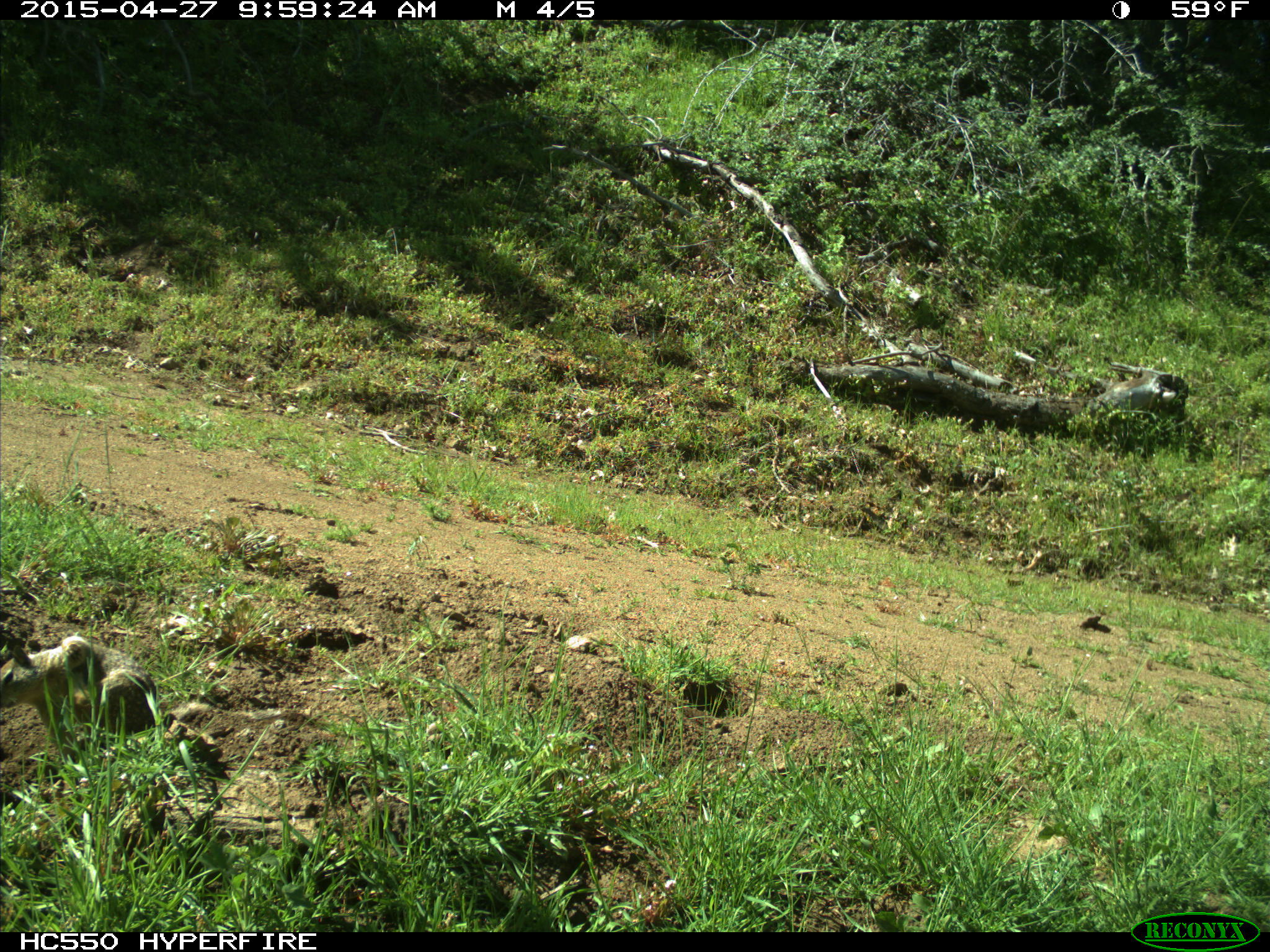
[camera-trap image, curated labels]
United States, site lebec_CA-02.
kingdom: Animalia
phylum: Chordata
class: Mammalia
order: Rodentia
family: Sciuridae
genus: Otospermophilus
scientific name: Otospermophilus beecheyi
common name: california ground squirrel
Otospermophilus beecheyi (california ground squirrel).